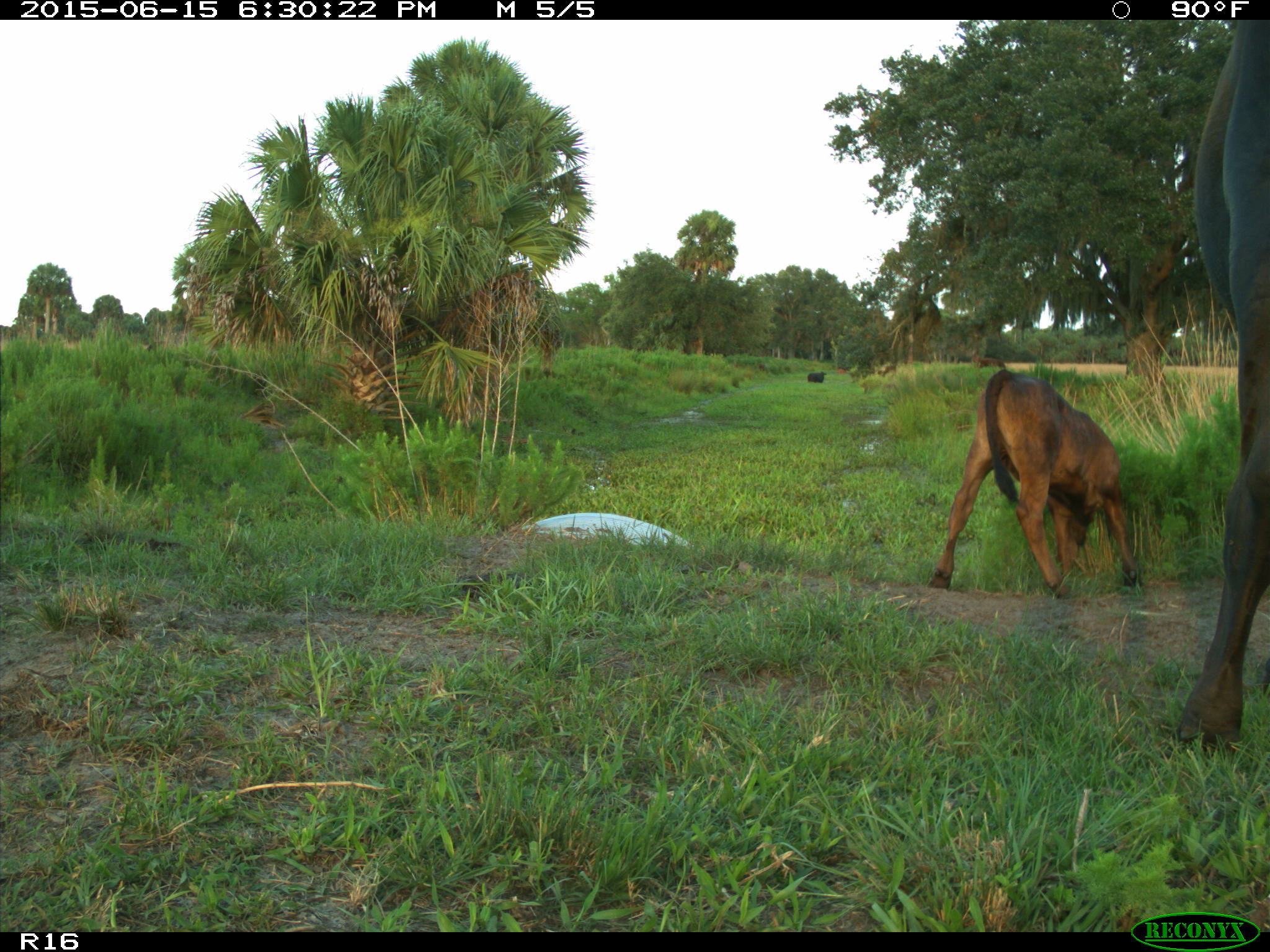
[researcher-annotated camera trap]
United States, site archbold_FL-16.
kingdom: Animalia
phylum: Chordata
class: Mammalia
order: Artiodactyla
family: Bovidae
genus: Bos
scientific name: Bos taurus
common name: domestic cow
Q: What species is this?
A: Bos taurus (domestic cow).